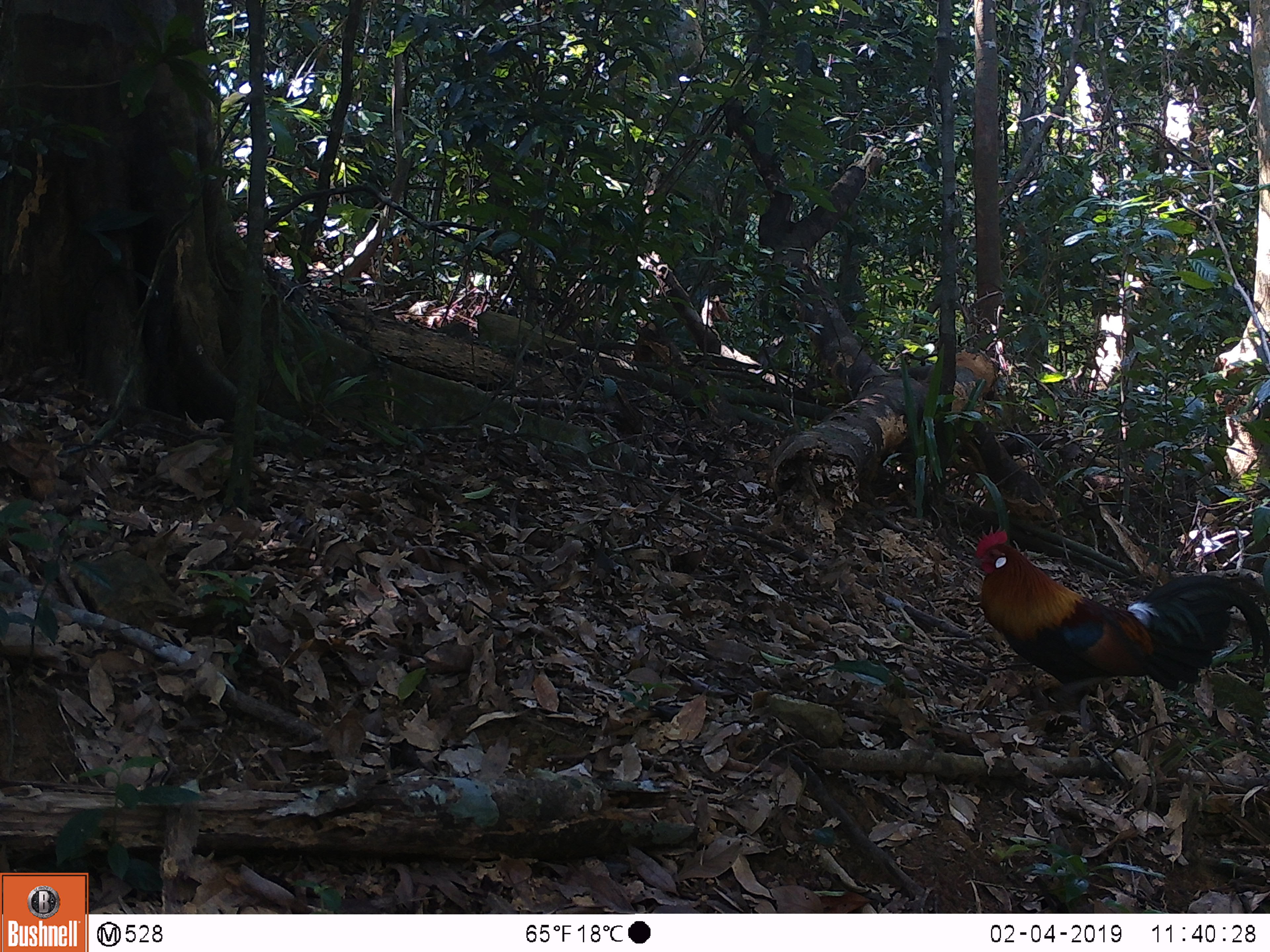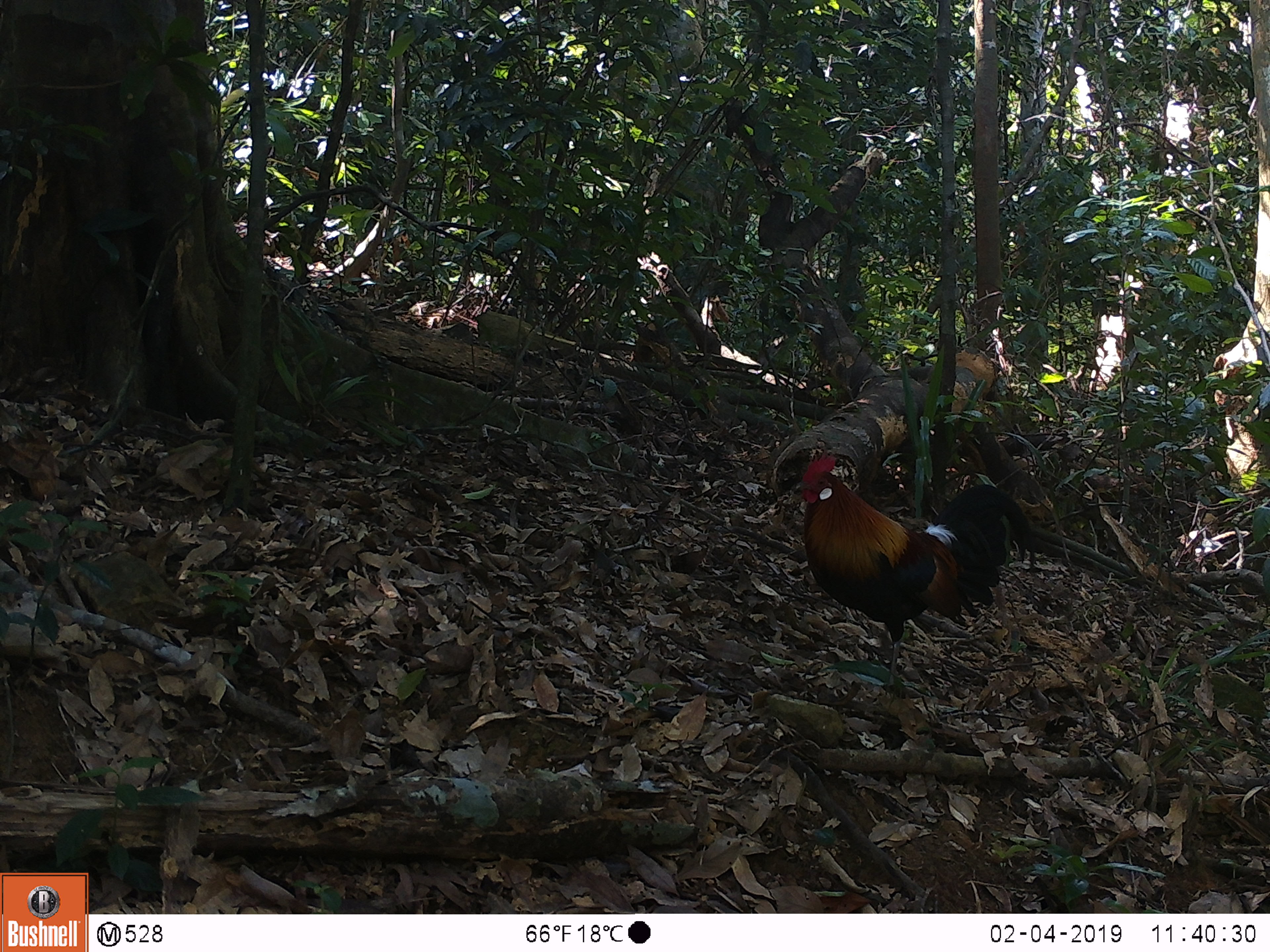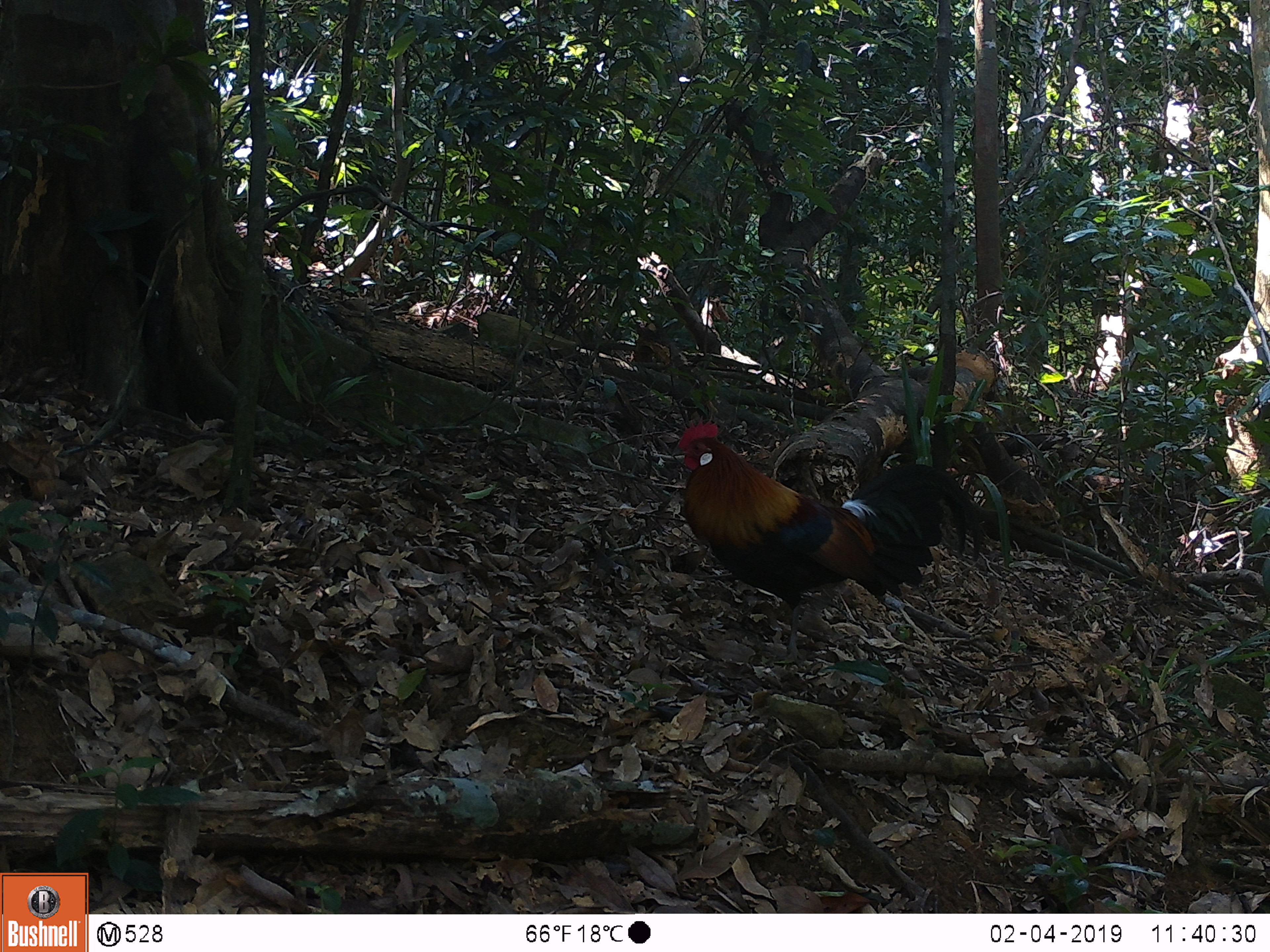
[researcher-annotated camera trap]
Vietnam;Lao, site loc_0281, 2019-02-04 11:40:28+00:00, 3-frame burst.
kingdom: Animalia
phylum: Chordata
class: Aves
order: Galliformes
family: Phasianidae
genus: Gallus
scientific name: Gallus gallus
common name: red junglefowl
Red junglefowl (Gallus gallus). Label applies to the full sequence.